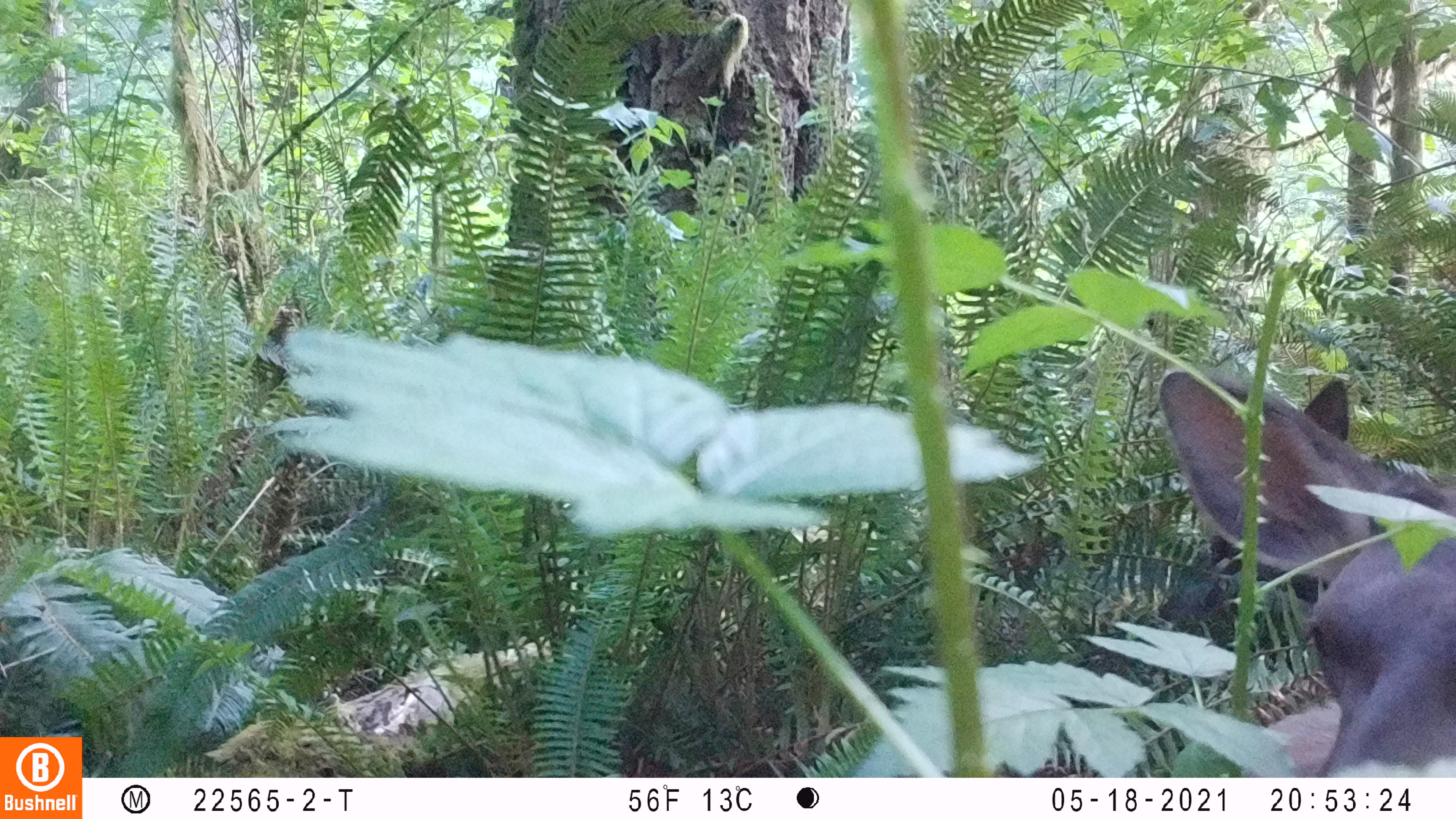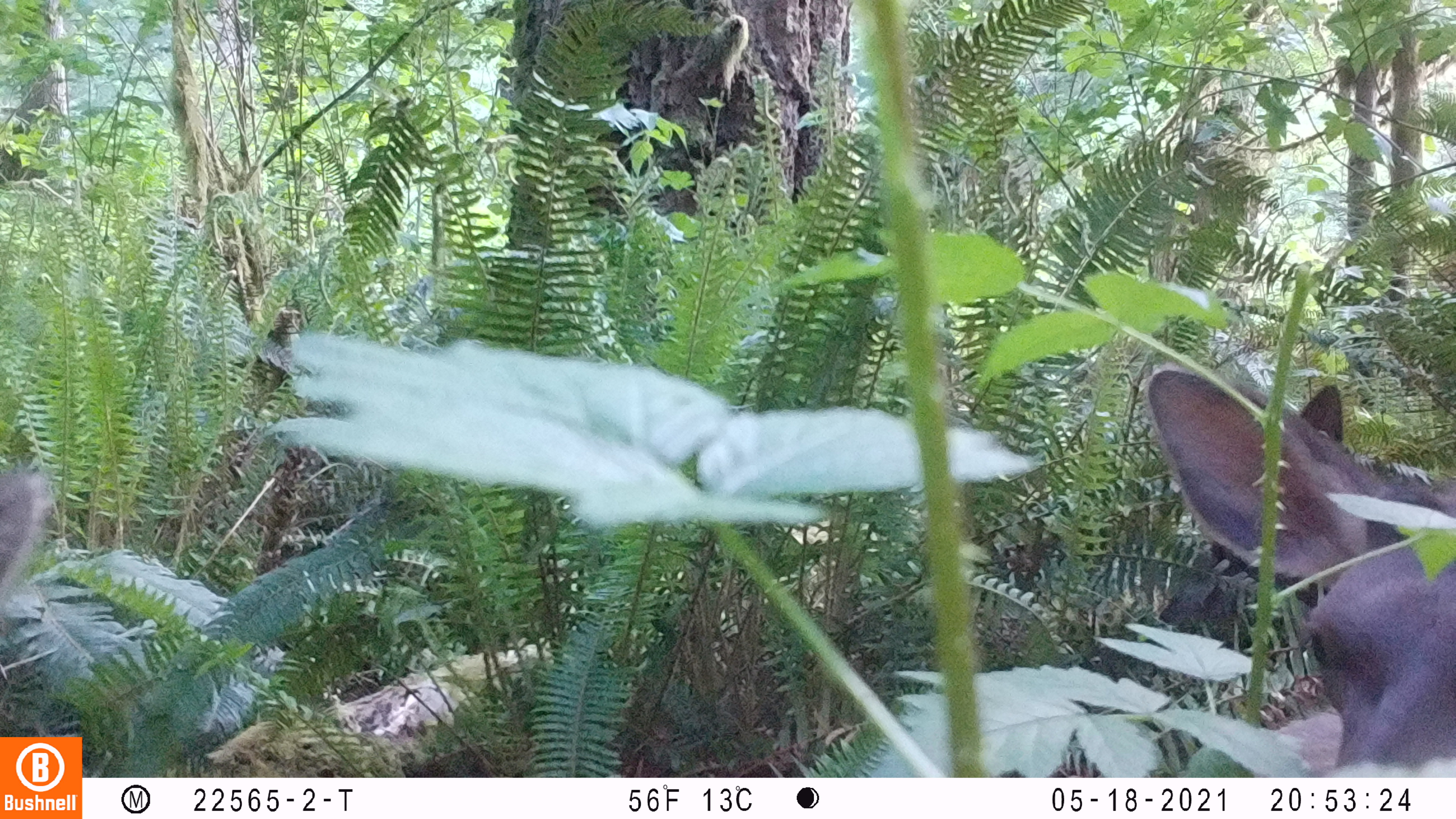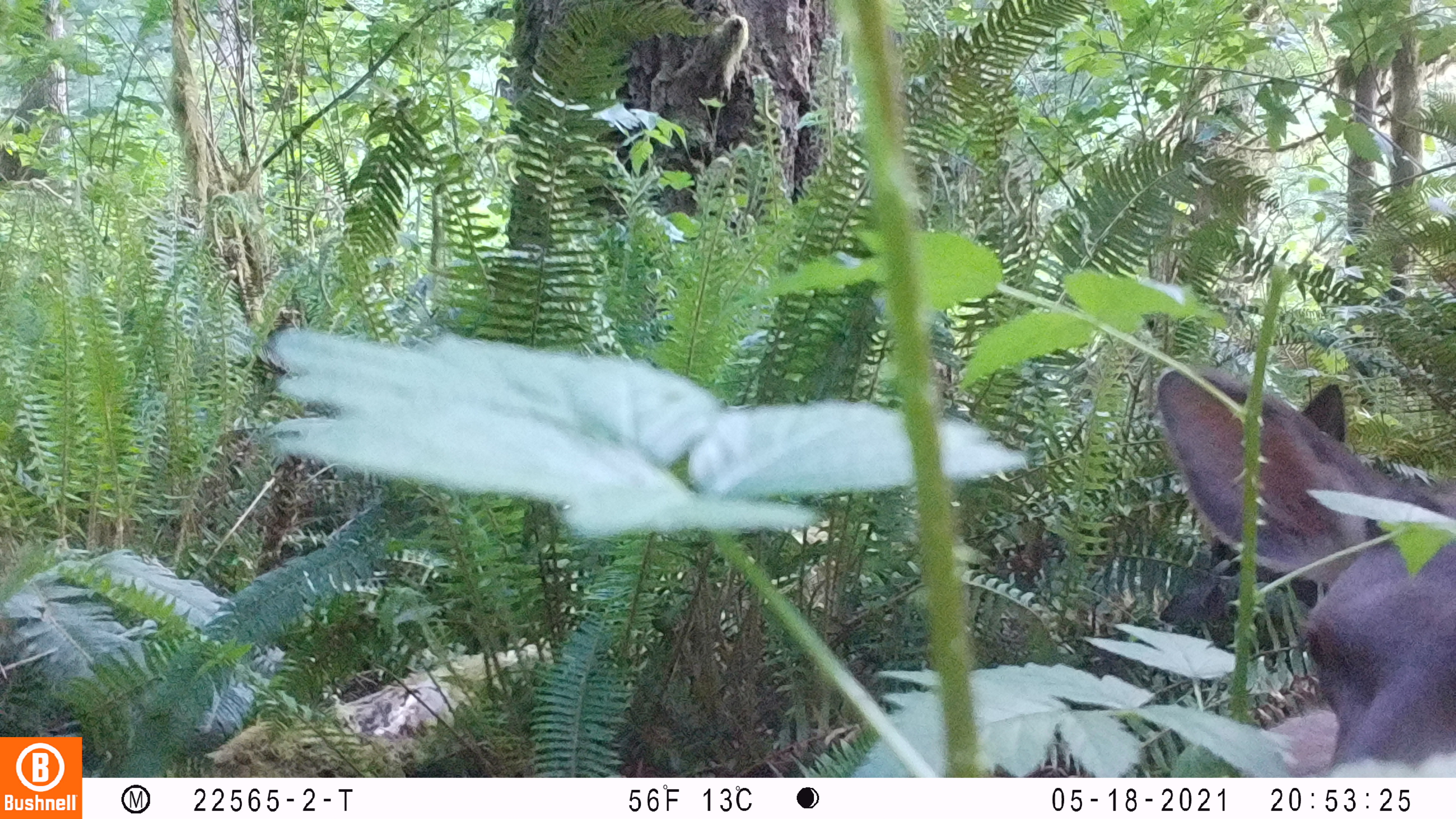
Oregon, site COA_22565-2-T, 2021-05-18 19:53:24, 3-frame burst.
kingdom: Animalia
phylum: Chordata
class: Mammalia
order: Artiodactyla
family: Cervidae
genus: Cervus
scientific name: Cervus canadensis roosevelti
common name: roosevelt elk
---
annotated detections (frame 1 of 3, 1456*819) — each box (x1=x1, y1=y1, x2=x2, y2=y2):
roosevelt elk: (x1=1144, y1=357, x2=1450, y2=771)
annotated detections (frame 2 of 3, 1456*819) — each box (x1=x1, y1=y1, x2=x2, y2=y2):
roosevelt elk: (x1=1130, y1=361, x2=1450, y2=769)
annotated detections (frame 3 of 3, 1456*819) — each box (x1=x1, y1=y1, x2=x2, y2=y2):
roosevelt elk: (x1=1154, y1=360, x2=1450, y2=764)